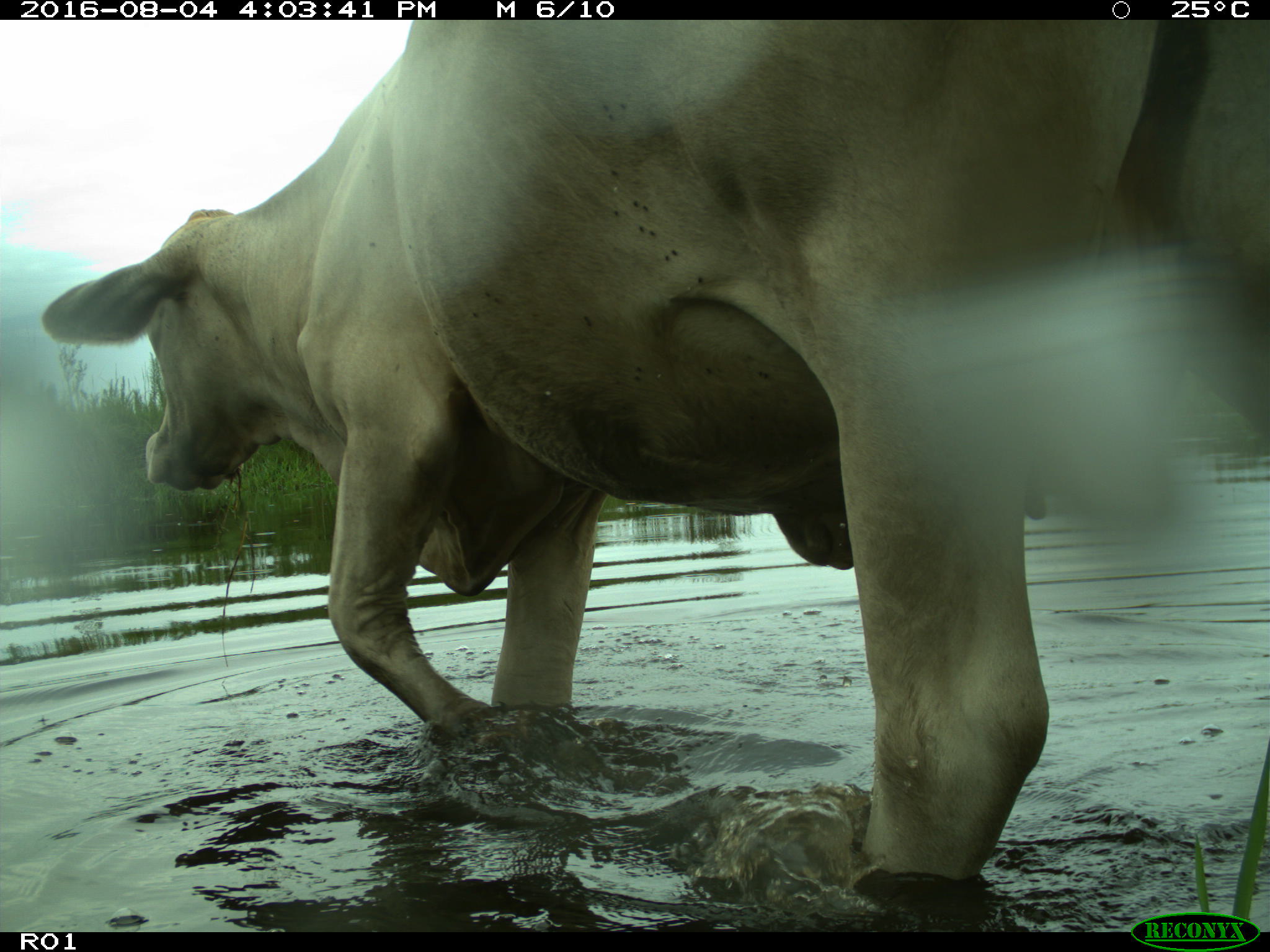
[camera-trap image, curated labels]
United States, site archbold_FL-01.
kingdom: Animalia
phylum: Chordata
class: Mammalia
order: Artiodactyla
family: Bovidae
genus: Bos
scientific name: Bos taurus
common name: domestic cow